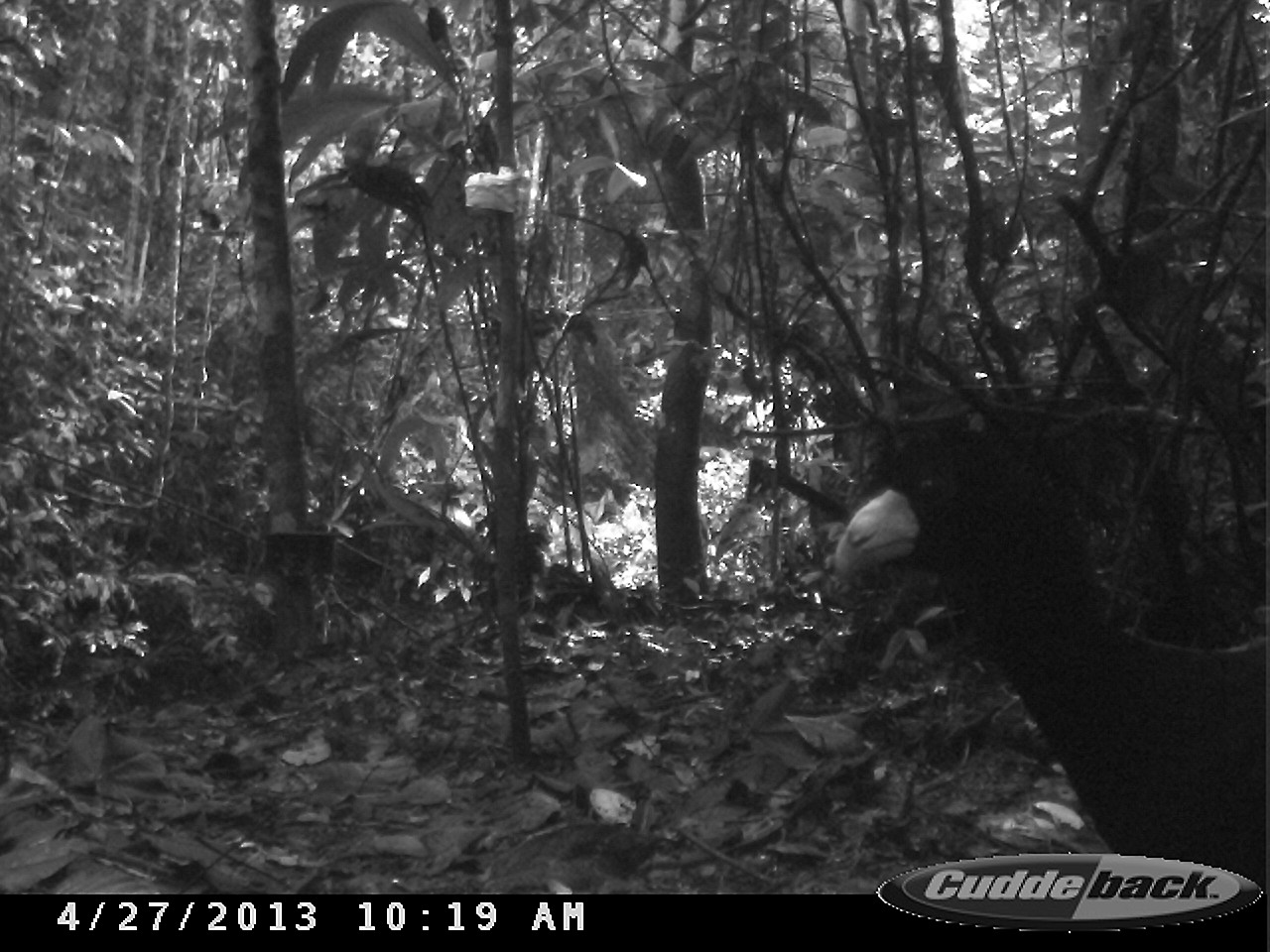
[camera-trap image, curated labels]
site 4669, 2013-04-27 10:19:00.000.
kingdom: Animalia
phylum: Chordata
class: Aves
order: Galliformes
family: Cracidae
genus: Crax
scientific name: Crax alector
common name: black curassow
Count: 1.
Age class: adult.